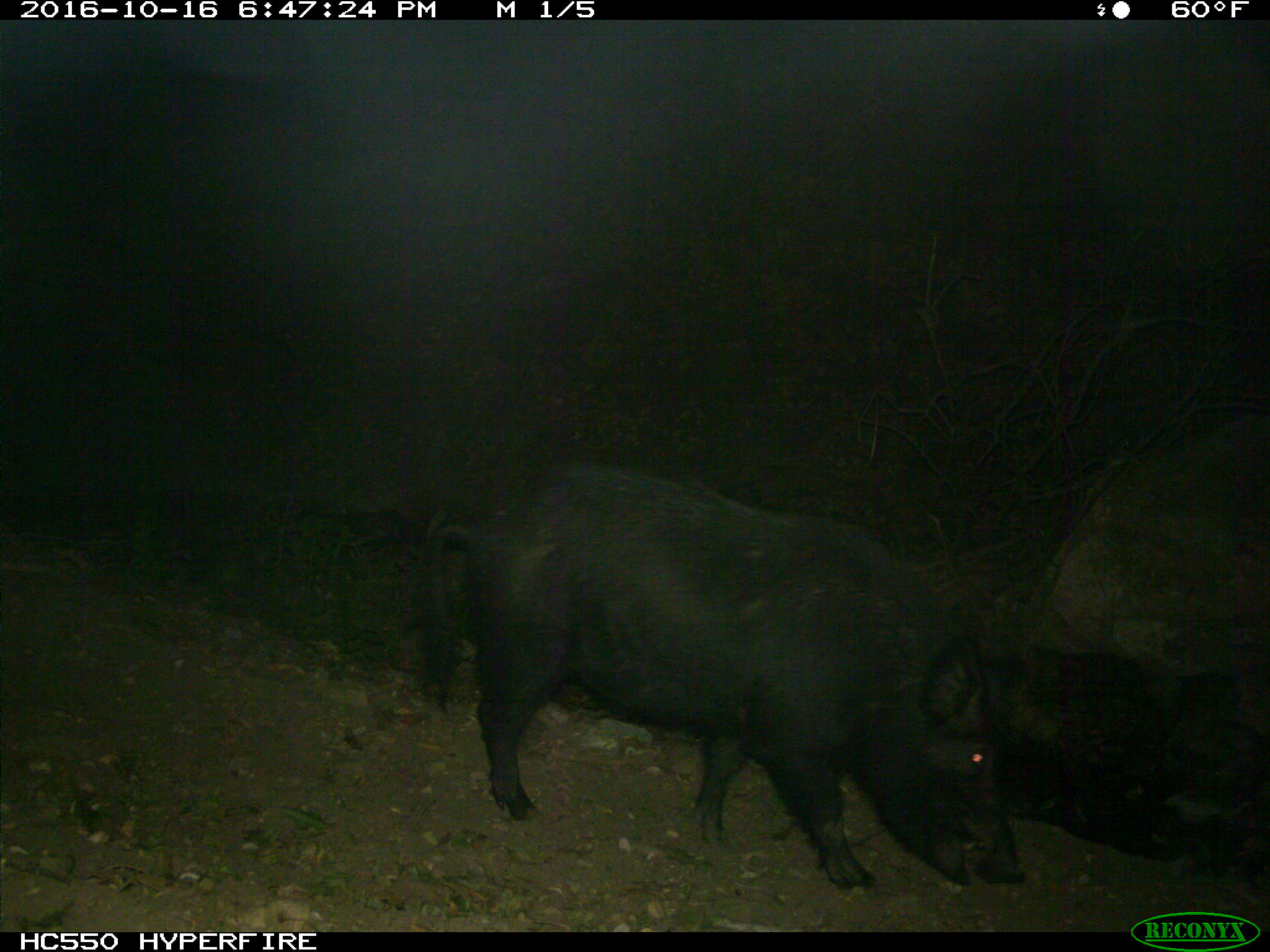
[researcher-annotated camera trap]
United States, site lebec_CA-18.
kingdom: Animalia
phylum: Chordata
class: Mammalia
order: Artiodactyla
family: Suidae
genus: Sus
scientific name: Sus scrofa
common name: wild boar